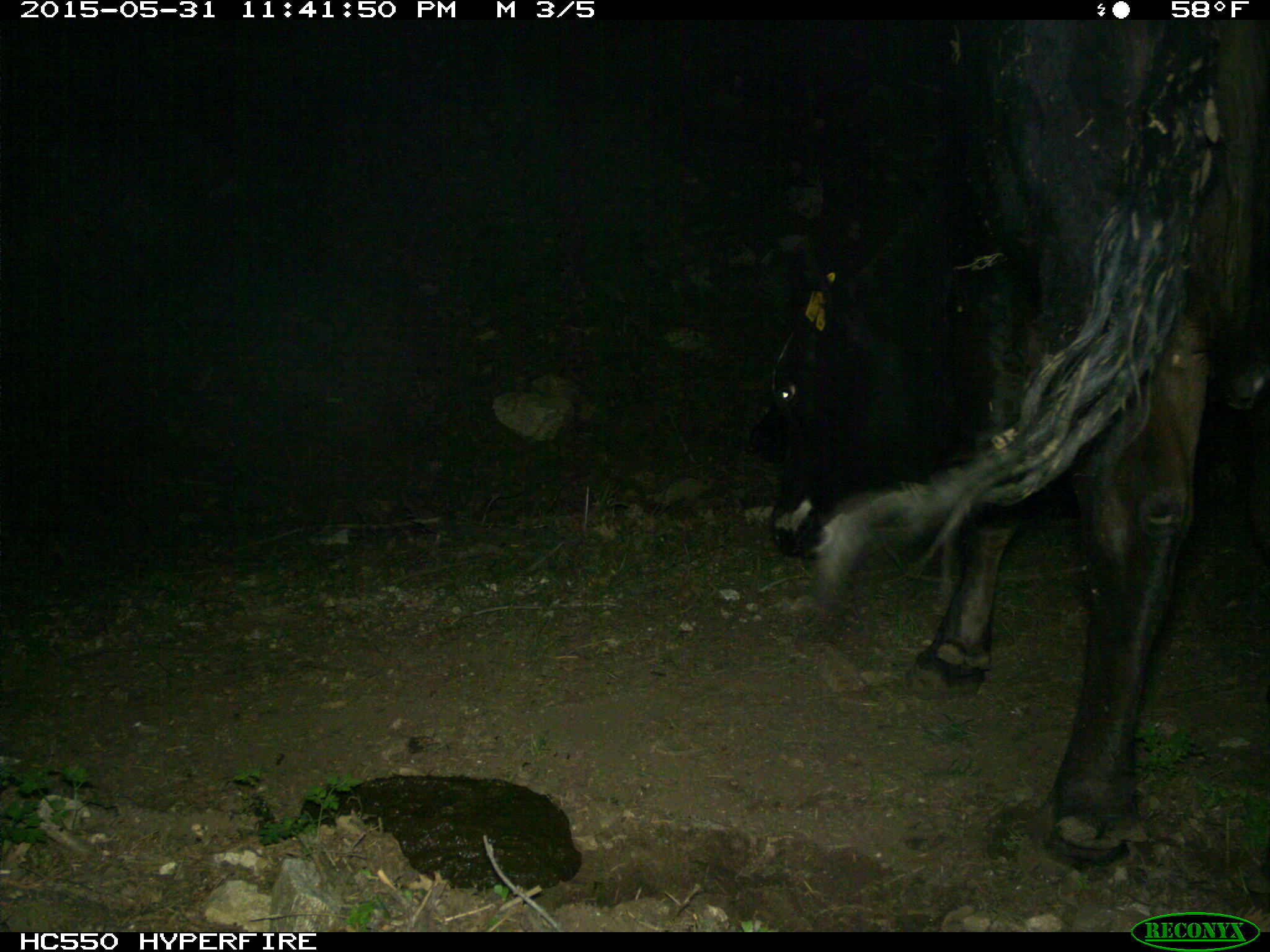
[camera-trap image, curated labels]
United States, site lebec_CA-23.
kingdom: Animalia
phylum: Chordata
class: Mammalia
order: Artiodactyla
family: Bovidae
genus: Bos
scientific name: Bos taurus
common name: domestic cow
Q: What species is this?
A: Bos taurus (domestic cow).